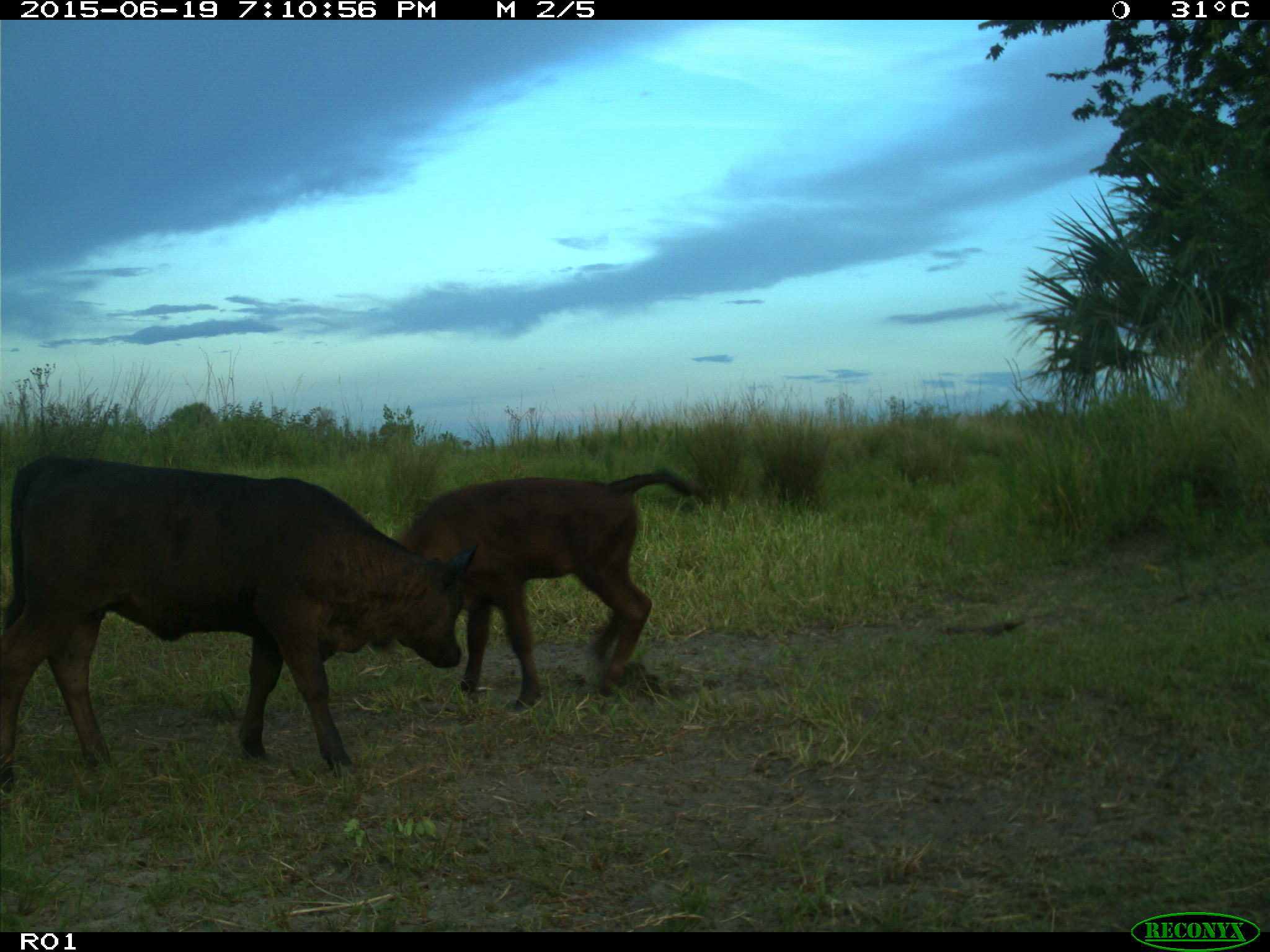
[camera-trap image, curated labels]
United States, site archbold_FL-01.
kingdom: Animalia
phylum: Chordata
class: Mammalia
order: Artiodactyla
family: Bovidae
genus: Bos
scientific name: Bos taurus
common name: domestic cow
Bos taurus (domestic cow).